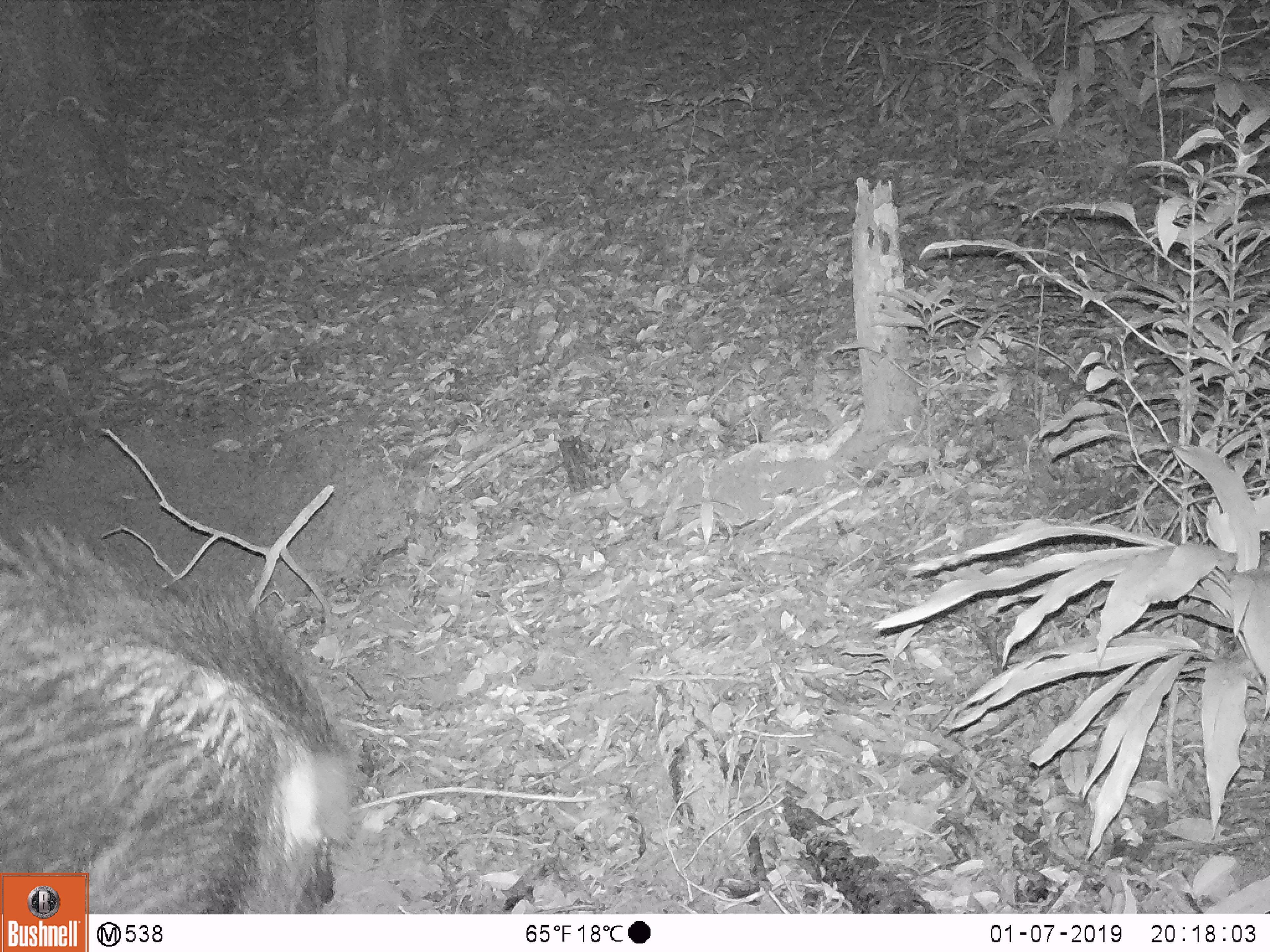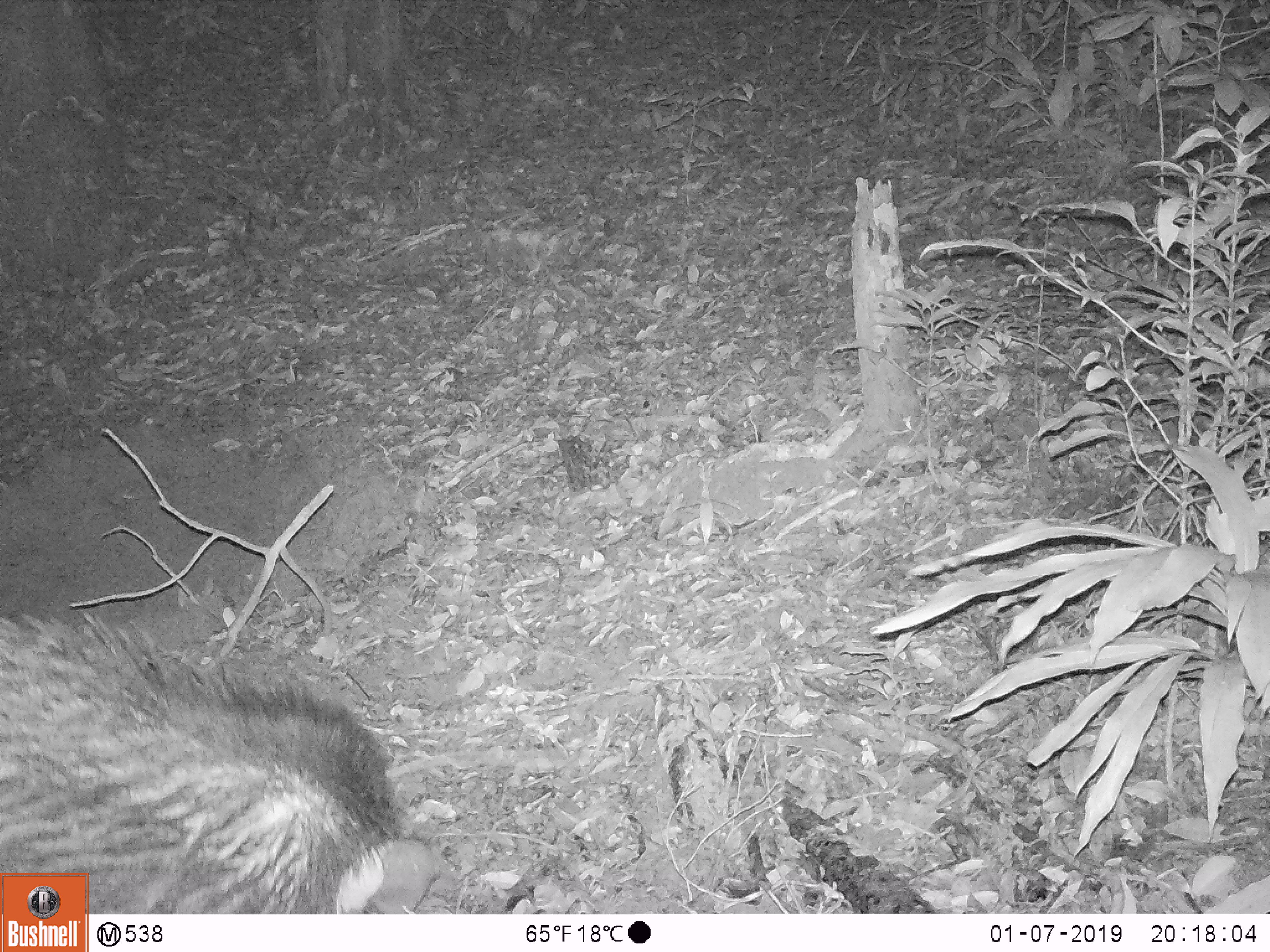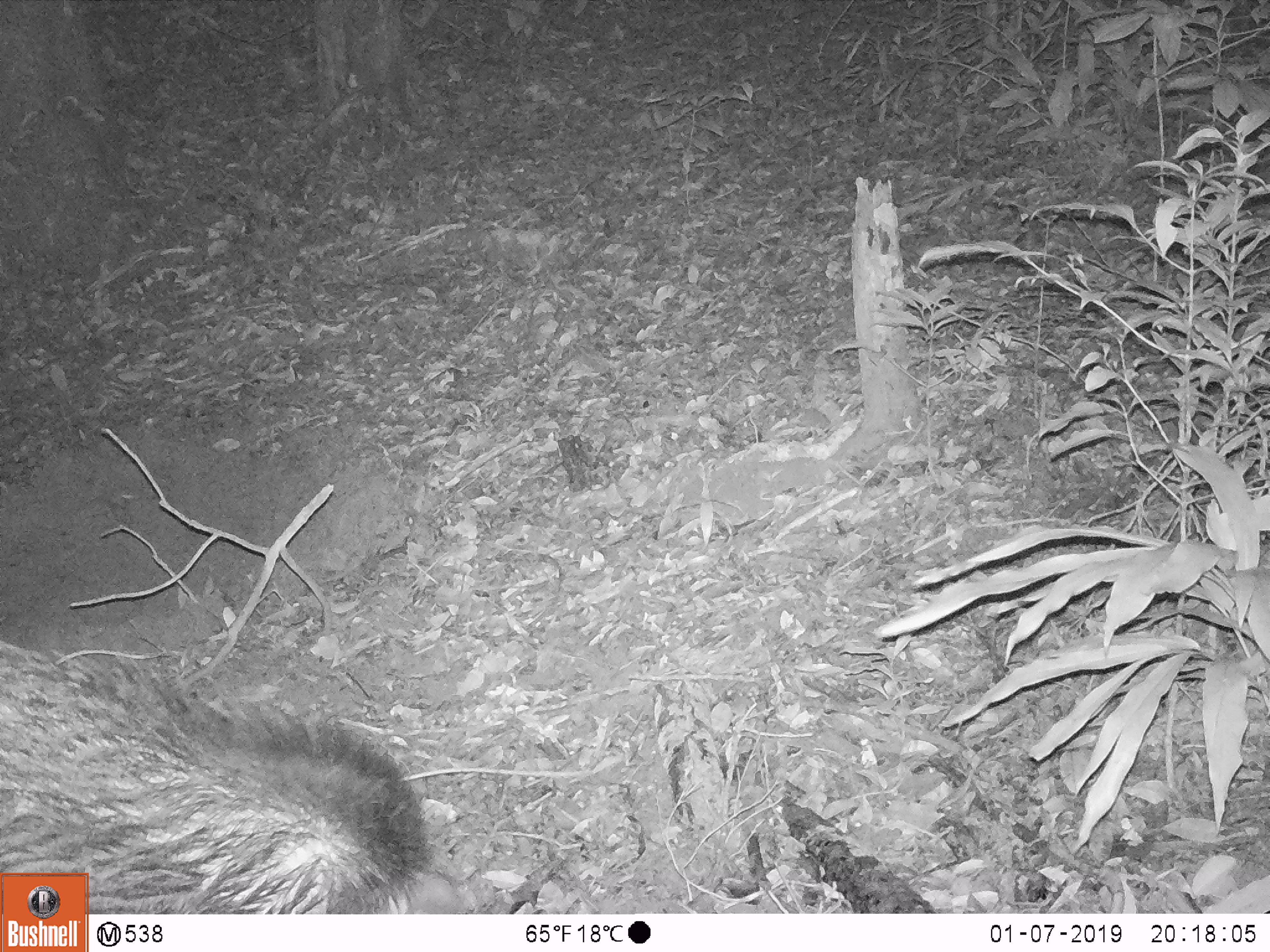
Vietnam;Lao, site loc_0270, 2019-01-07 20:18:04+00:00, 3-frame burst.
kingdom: Animalia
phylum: Chordata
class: Mammalia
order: Artiodactyla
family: Suidae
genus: Sus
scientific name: Sus scrofa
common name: eurasian wild pig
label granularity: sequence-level